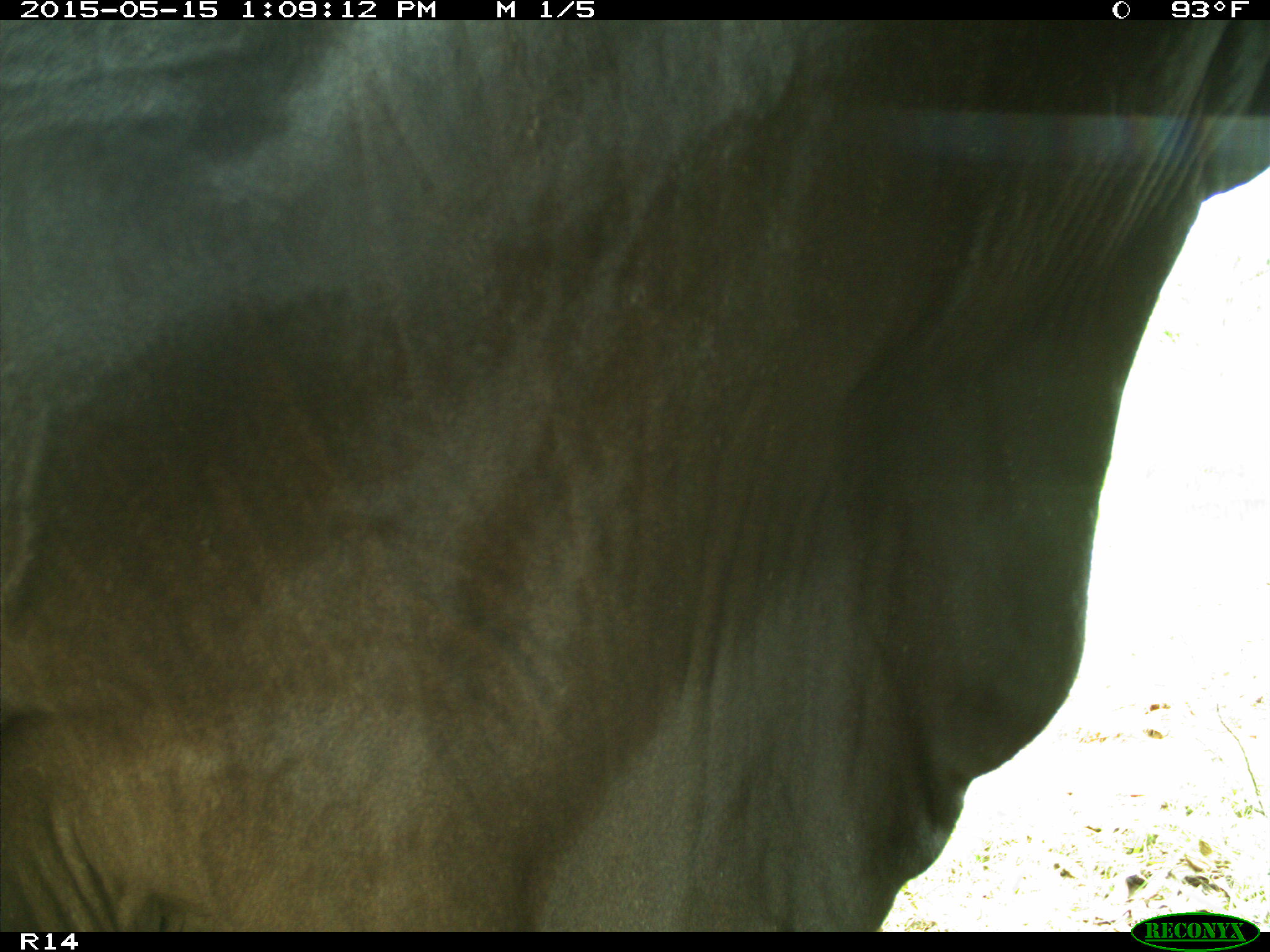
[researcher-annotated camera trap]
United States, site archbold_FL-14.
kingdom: Animalia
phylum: Chordata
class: Mammalia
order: Artiodactyla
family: Bovidae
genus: Bos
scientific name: Bos taurus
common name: domestic cow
Bos taurus (domestic cow).